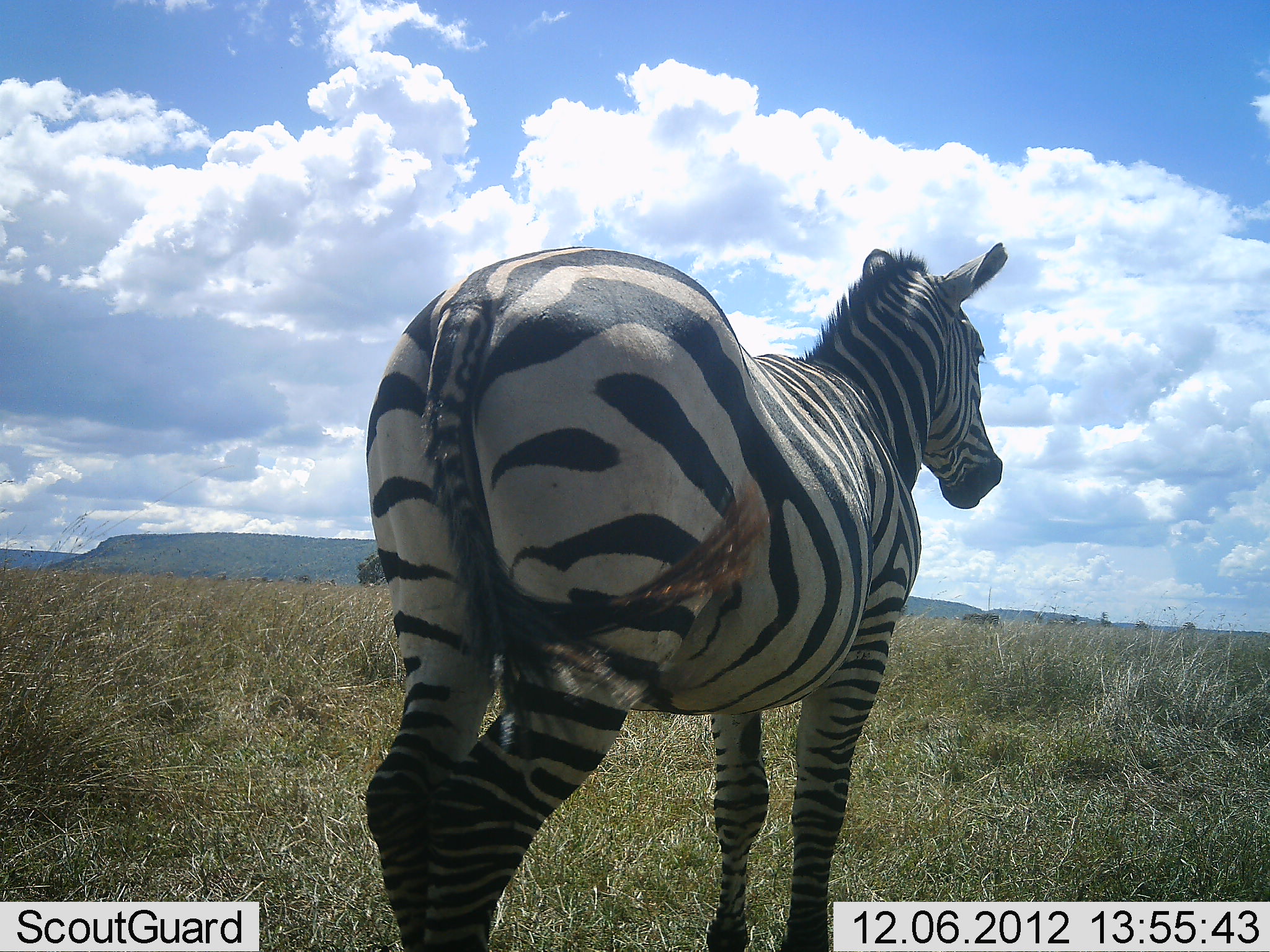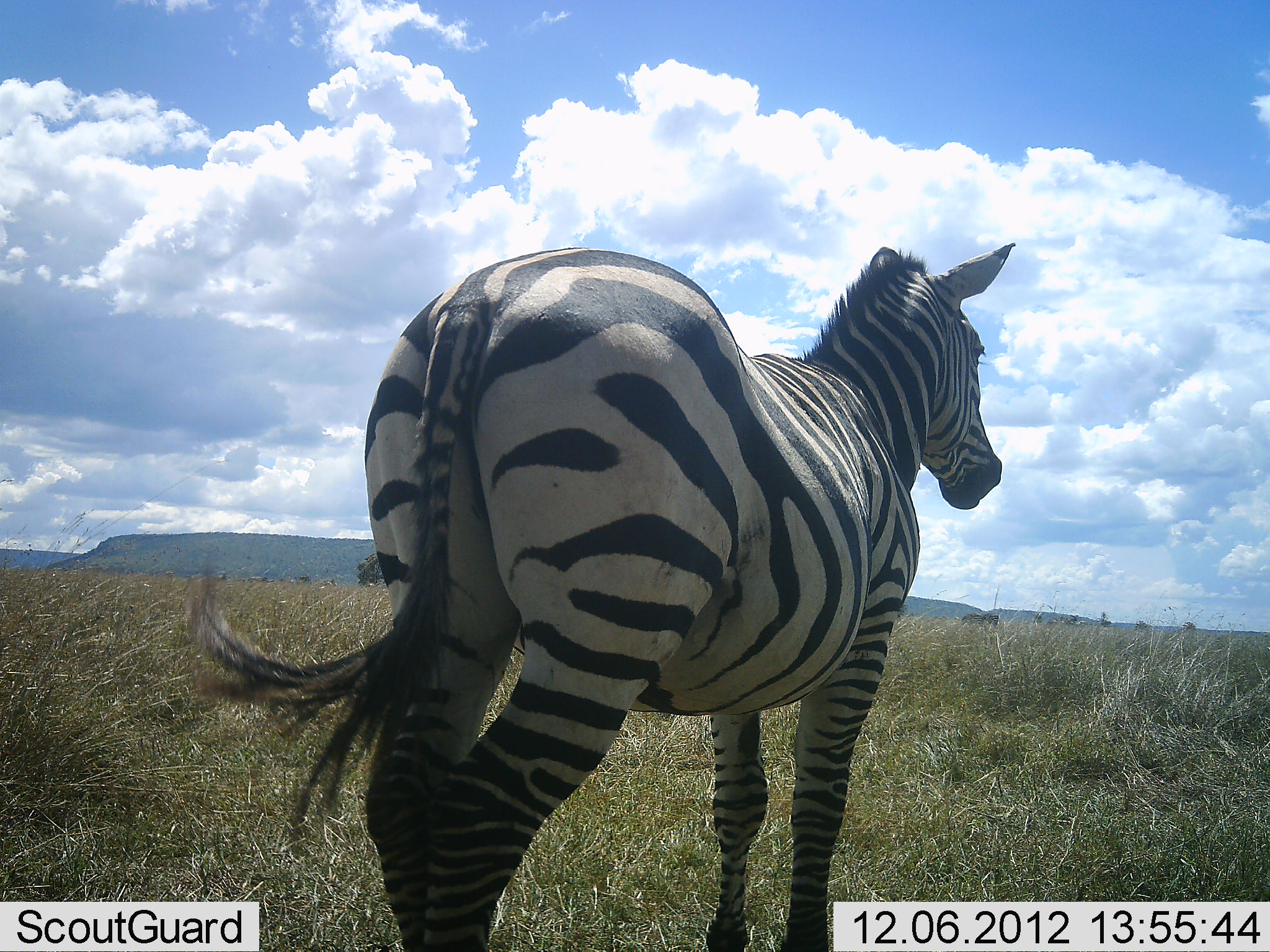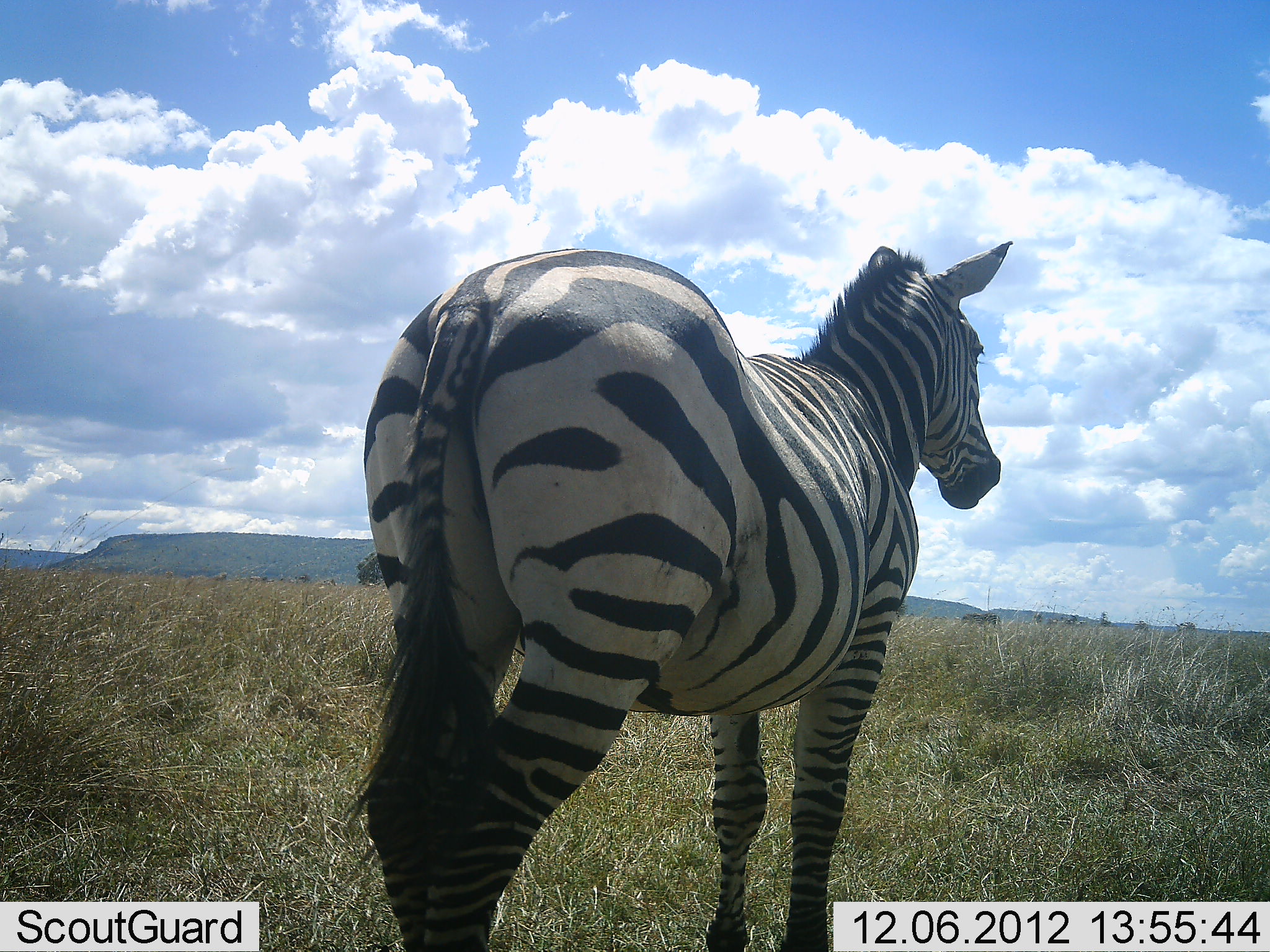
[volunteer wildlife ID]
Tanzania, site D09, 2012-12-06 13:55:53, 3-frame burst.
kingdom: Animalia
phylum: Chordata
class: Mammalia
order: Perissodactyla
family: Equidae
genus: Equus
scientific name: Equus quagga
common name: plains zebra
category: zebra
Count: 1.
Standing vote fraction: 100%.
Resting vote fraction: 0%.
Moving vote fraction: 0%.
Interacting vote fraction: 0%.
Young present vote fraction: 0%.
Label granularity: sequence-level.